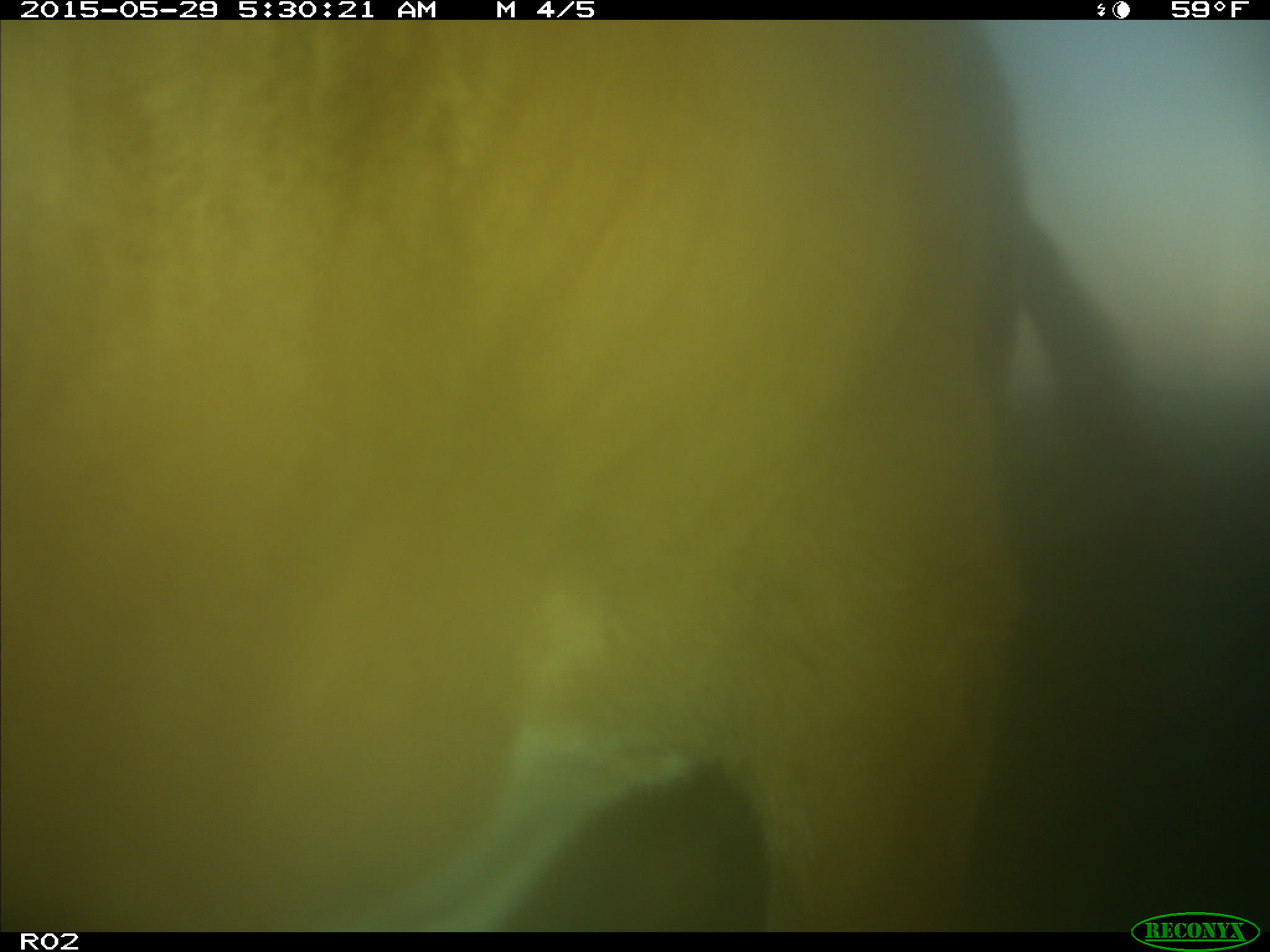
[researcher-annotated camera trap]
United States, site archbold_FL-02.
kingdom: Animalia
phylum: Chordata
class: Mammalia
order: Artiodactyla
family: Bovidae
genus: Bos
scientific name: Bos taurus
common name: domestic cow